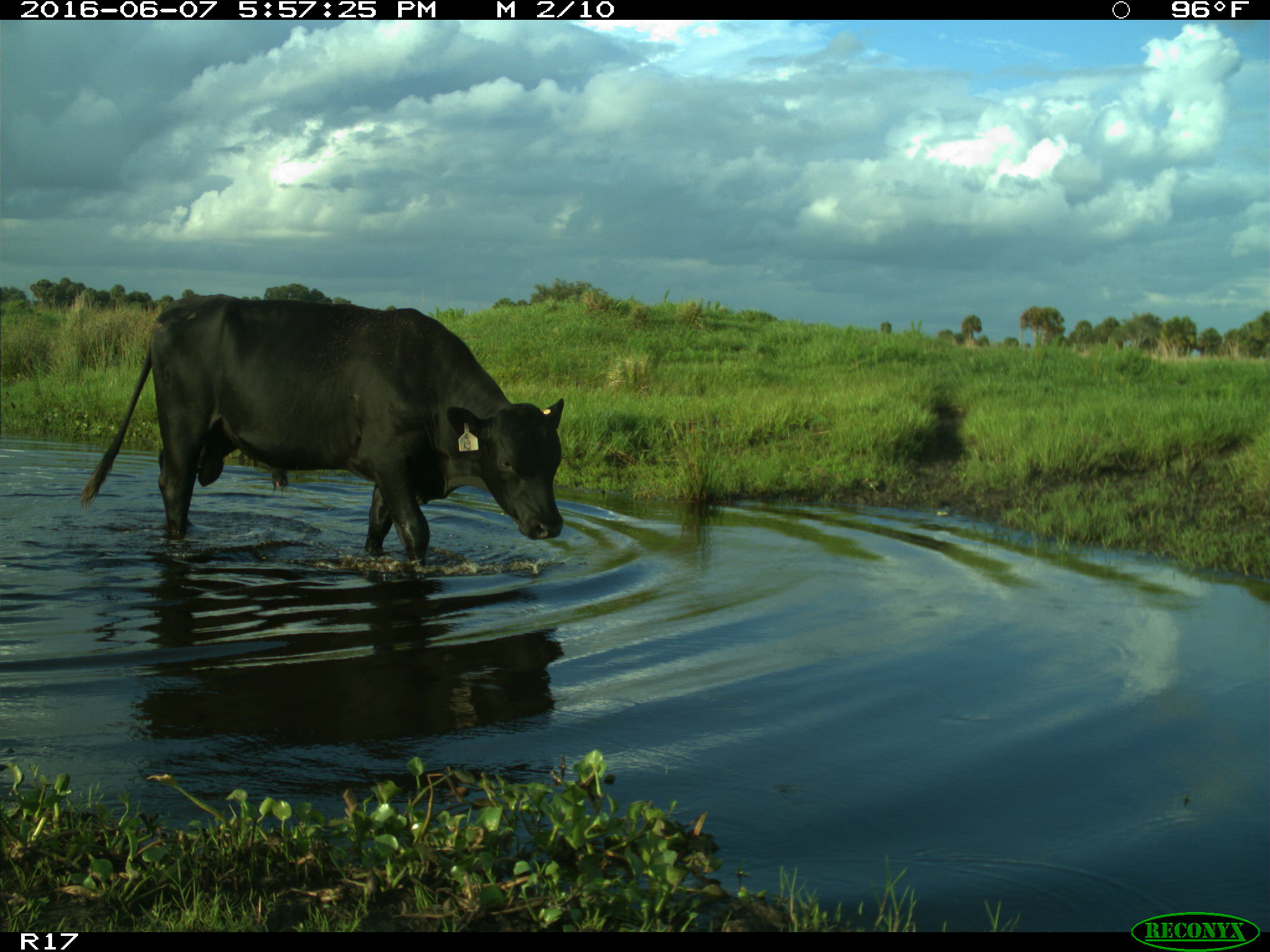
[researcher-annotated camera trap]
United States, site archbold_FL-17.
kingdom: Animalia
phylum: Chordata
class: Mammalia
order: Artiodactyla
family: Bovidae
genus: Bos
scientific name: Bos taurus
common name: domestic cow